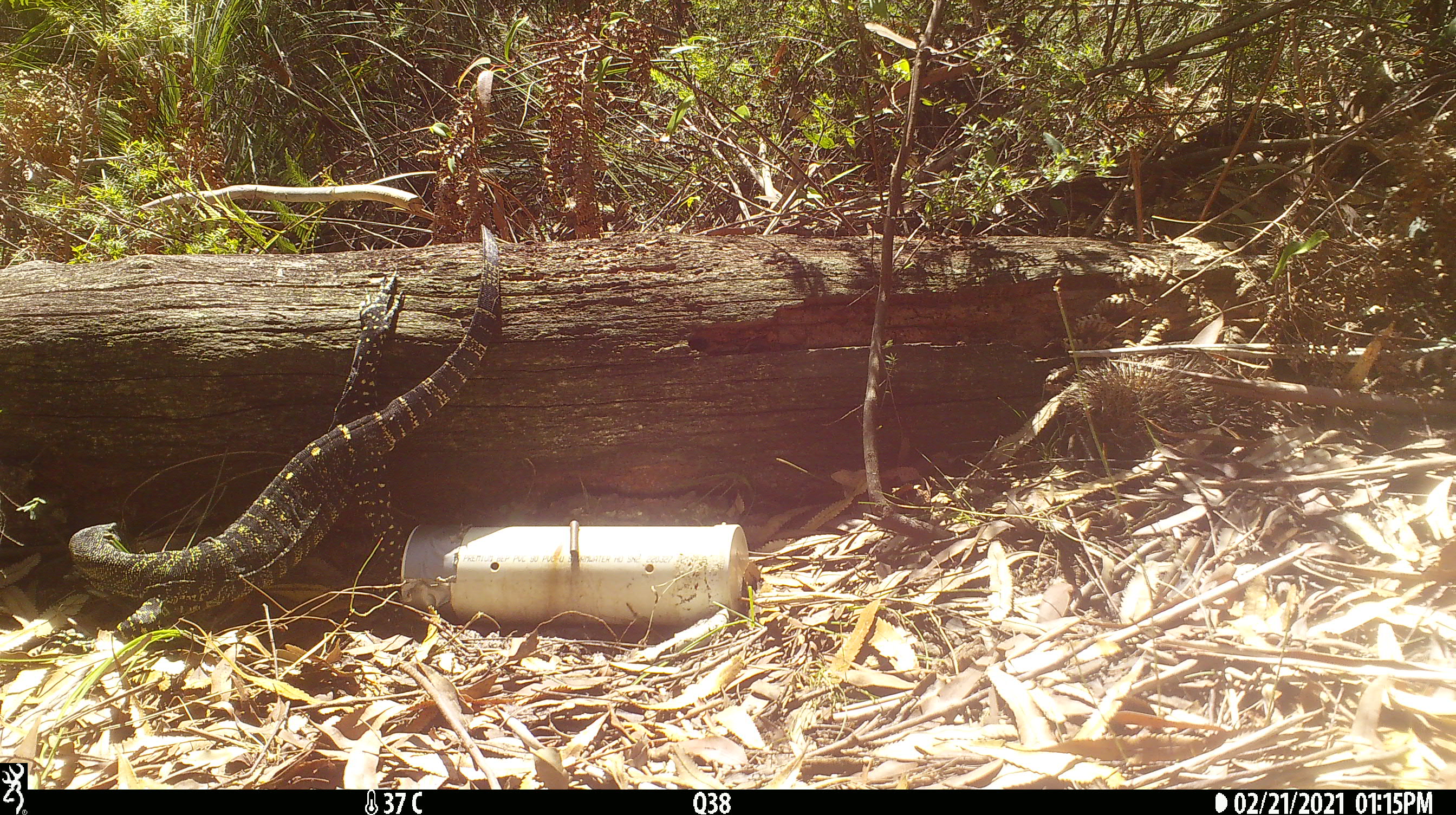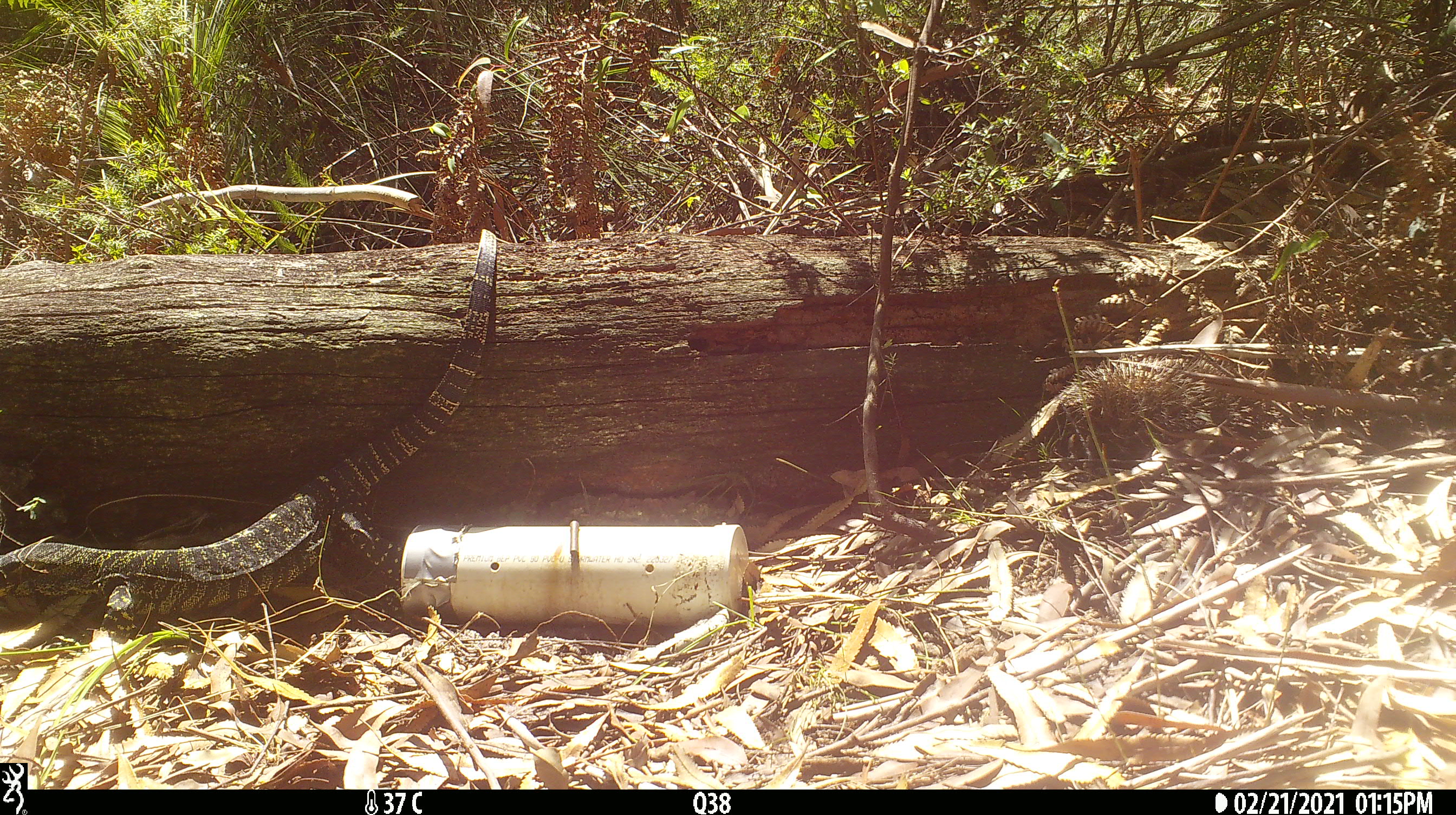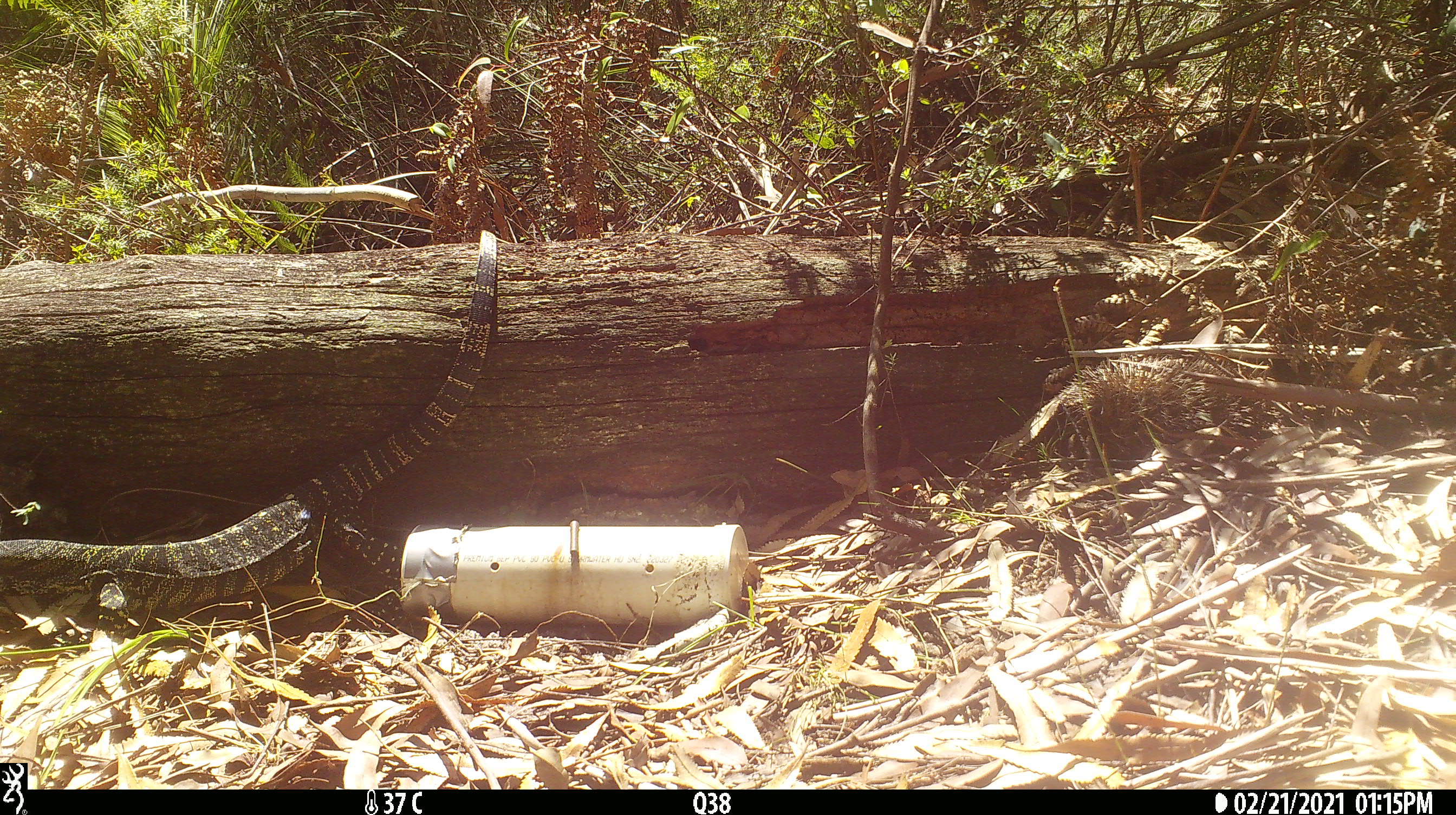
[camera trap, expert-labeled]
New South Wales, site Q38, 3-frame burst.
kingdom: Animalia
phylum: Chordata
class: Reptilia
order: Squamata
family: Varanidae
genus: Varanus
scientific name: Varanus varius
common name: lace monitor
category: goanna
Goanna (lace monitor) (Varanus varius).